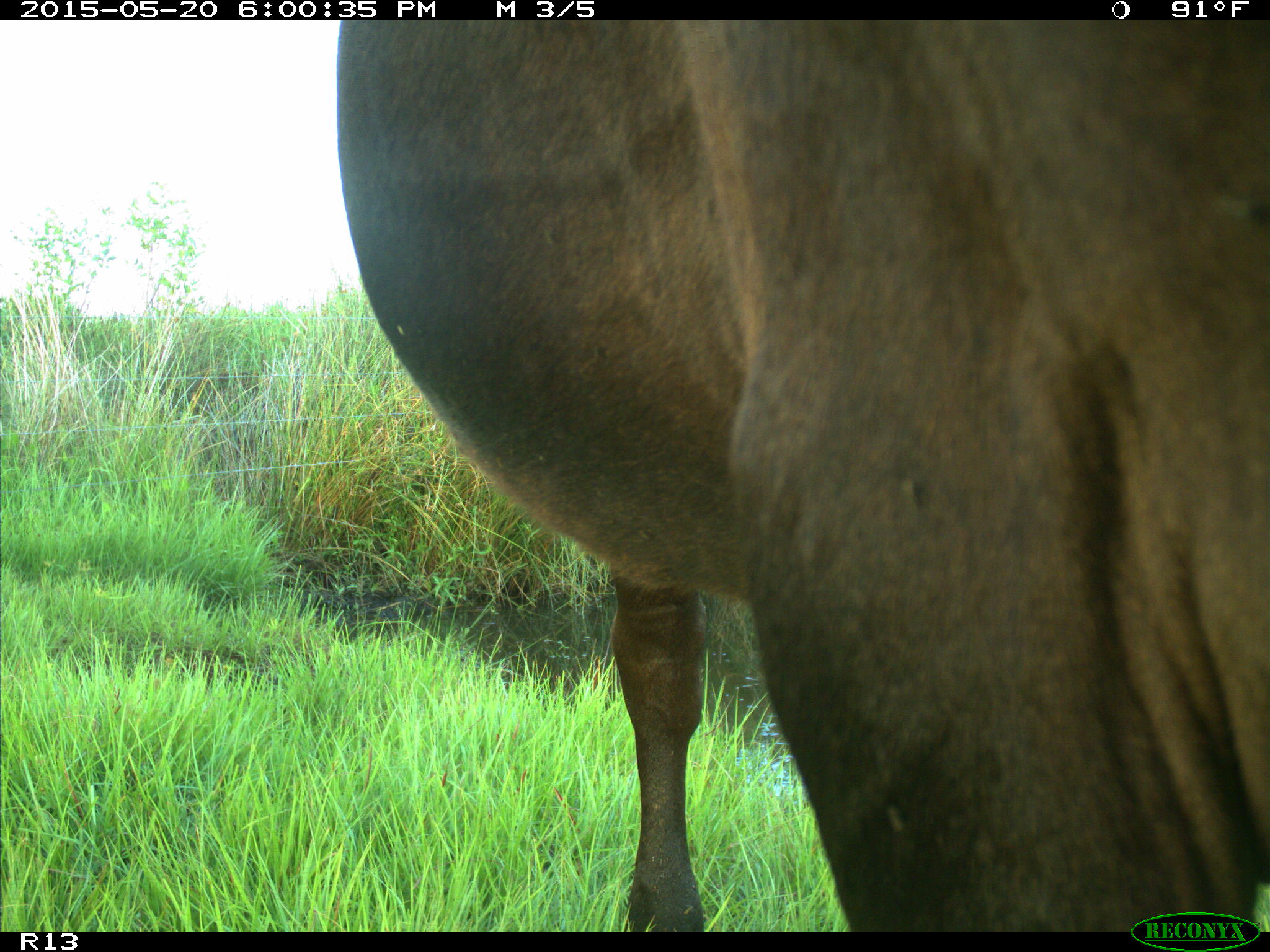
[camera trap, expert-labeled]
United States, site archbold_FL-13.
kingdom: Animalia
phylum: Chordata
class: Mammalia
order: Artiodactyla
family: Bovidae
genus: Bos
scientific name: Bos taurus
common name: domestic cow